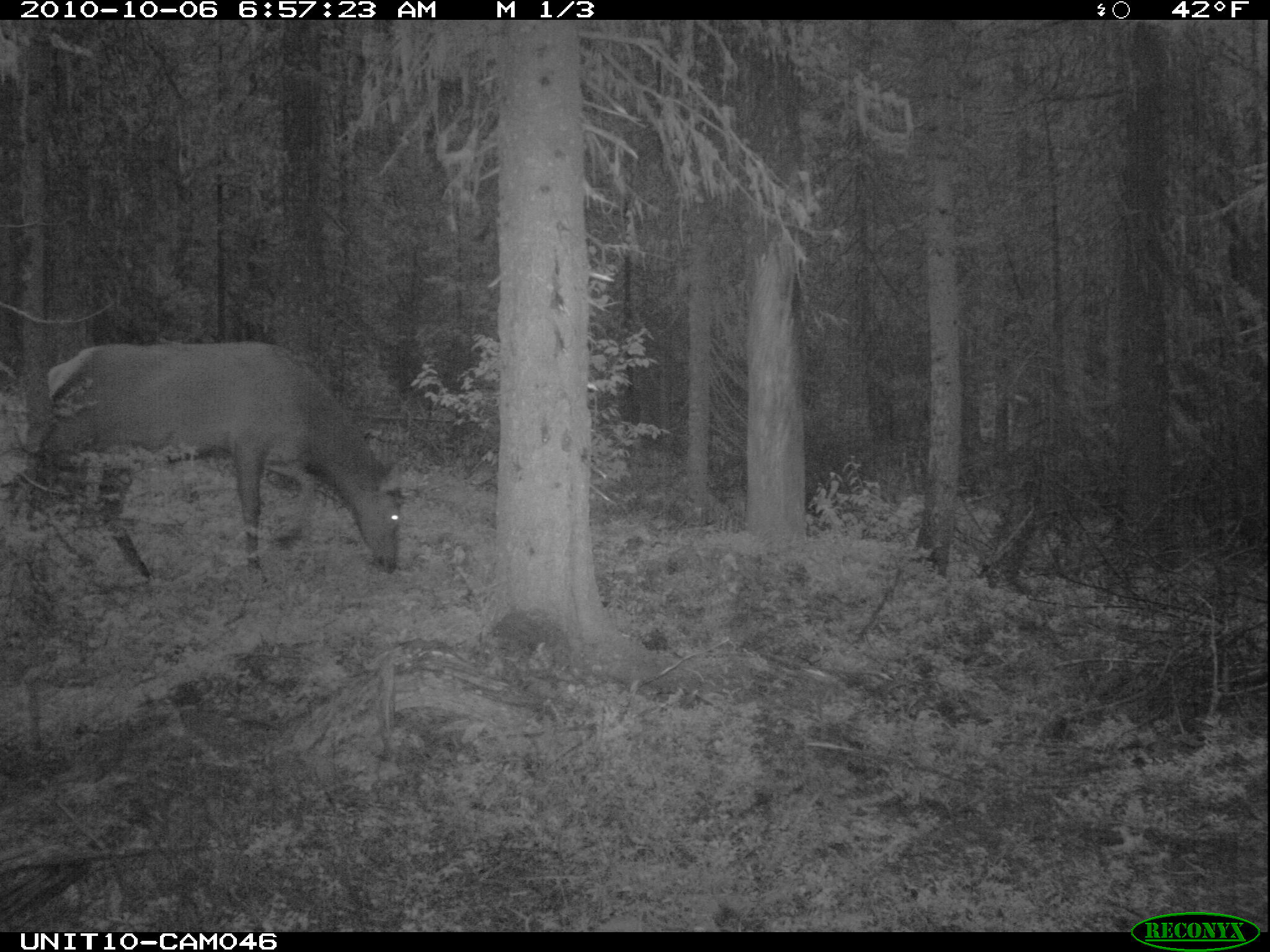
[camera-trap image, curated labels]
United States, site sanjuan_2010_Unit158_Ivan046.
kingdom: Animalia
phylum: Chordata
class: Mammalia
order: Artiodactyla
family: Cervidae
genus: Cervus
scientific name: Cervus elaphus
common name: red deer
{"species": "Cervus elaphus (red deer)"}